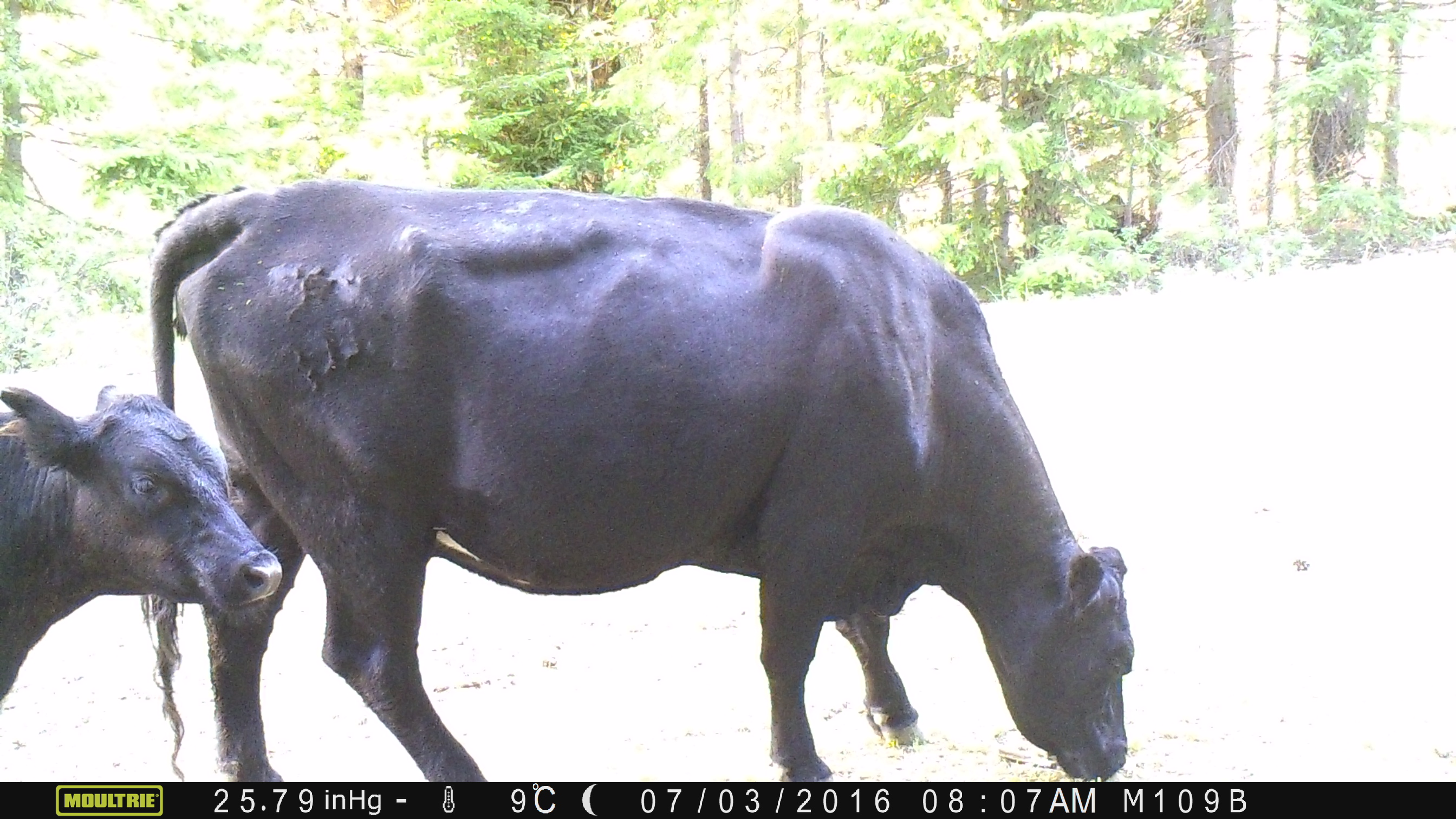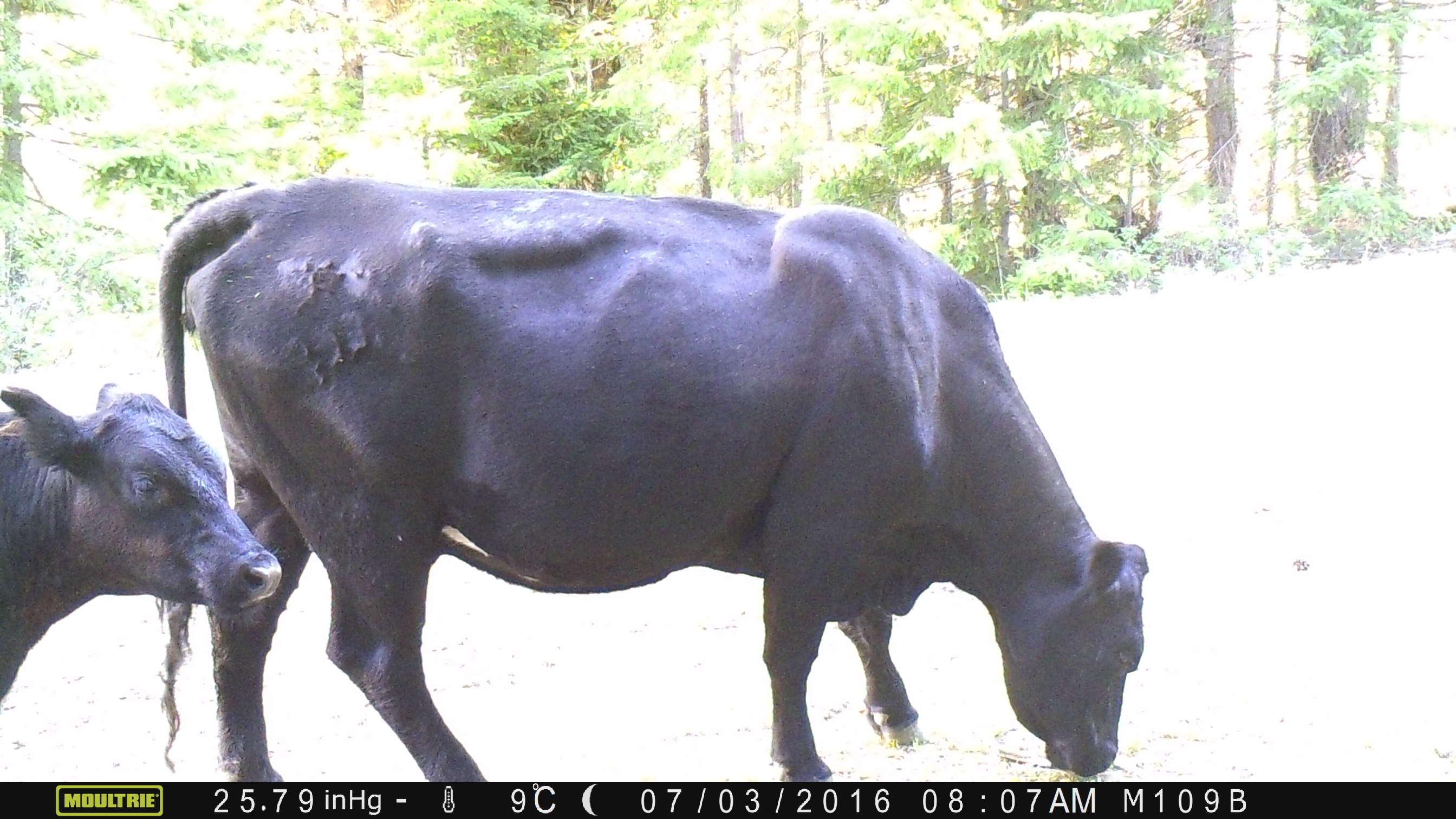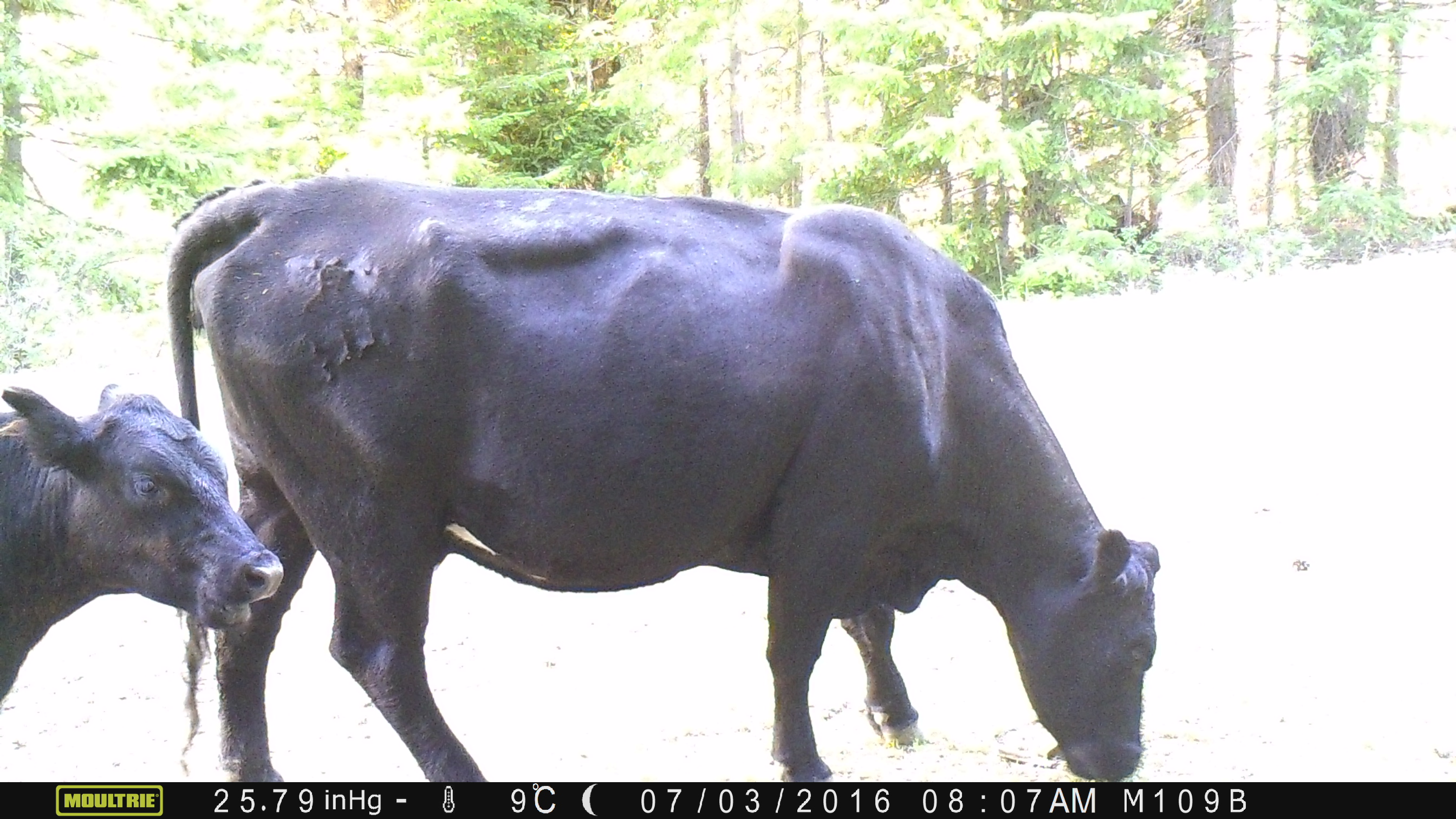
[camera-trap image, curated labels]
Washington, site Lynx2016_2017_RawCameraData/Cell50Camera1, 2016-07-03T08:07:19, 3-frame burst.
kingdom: Animalia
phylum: Chordata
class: Mammalia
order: Artiodactyla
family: Bovidae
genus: Bos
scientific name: Bos taurus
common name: domestic cattle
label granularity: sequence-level